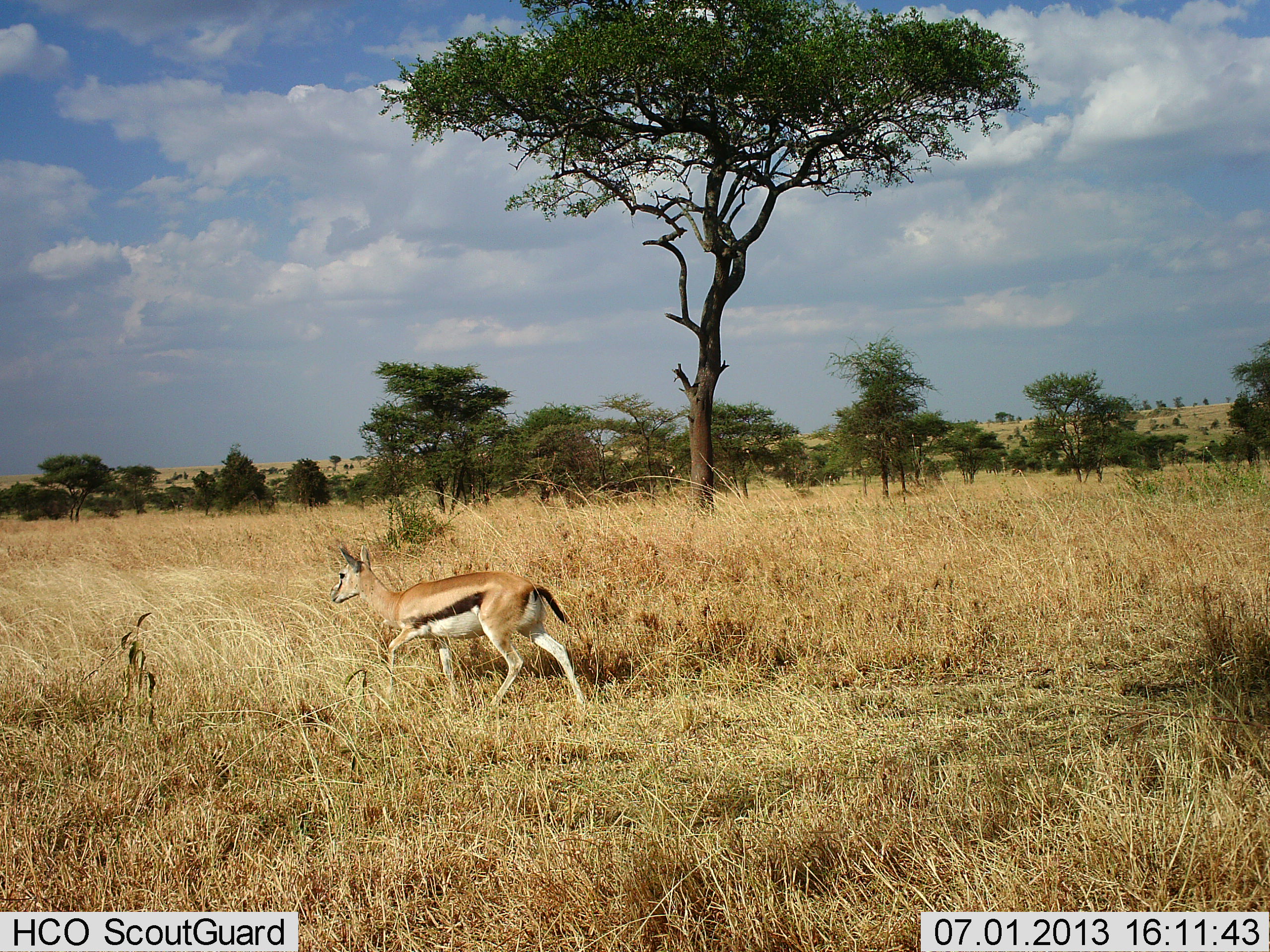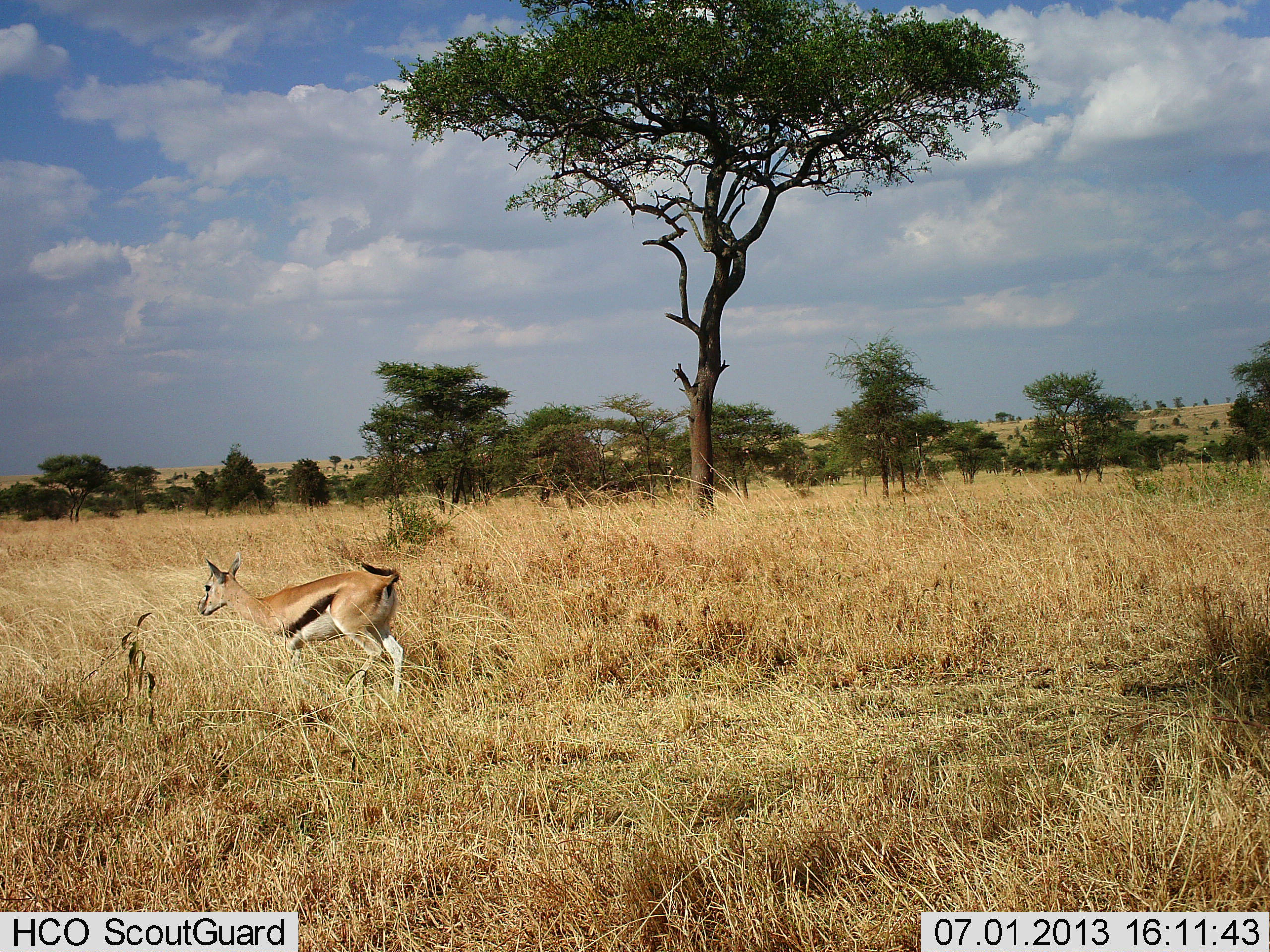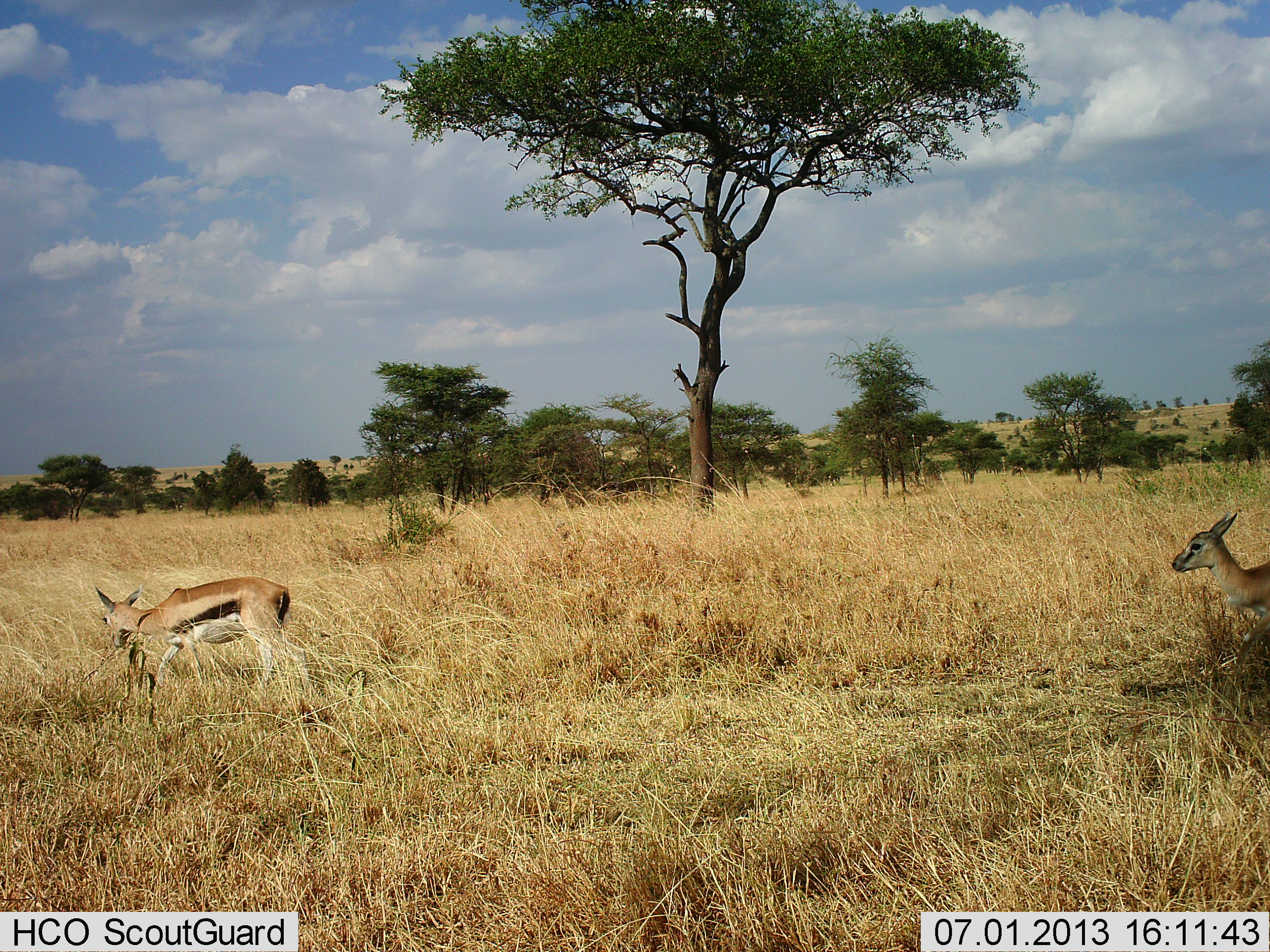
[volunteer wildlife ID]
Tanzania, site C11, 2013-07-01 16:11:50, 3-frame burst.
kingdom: Animalia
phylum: Chordata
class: Mammalia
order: Artiodactyla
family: Bovidae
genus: Eudorcas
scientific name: Eudorcas thomsonii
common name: thomson's gazelle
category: gazellethomsons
Gazellethomsons (thomson's gazelle) (Eudorcas thomsonii), count 2. Behavior (volunteer vote fractions): standing 4%, resting 0%, moving 96%, interacting 0%. Young present (vote fraction): 4%. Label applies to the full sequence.